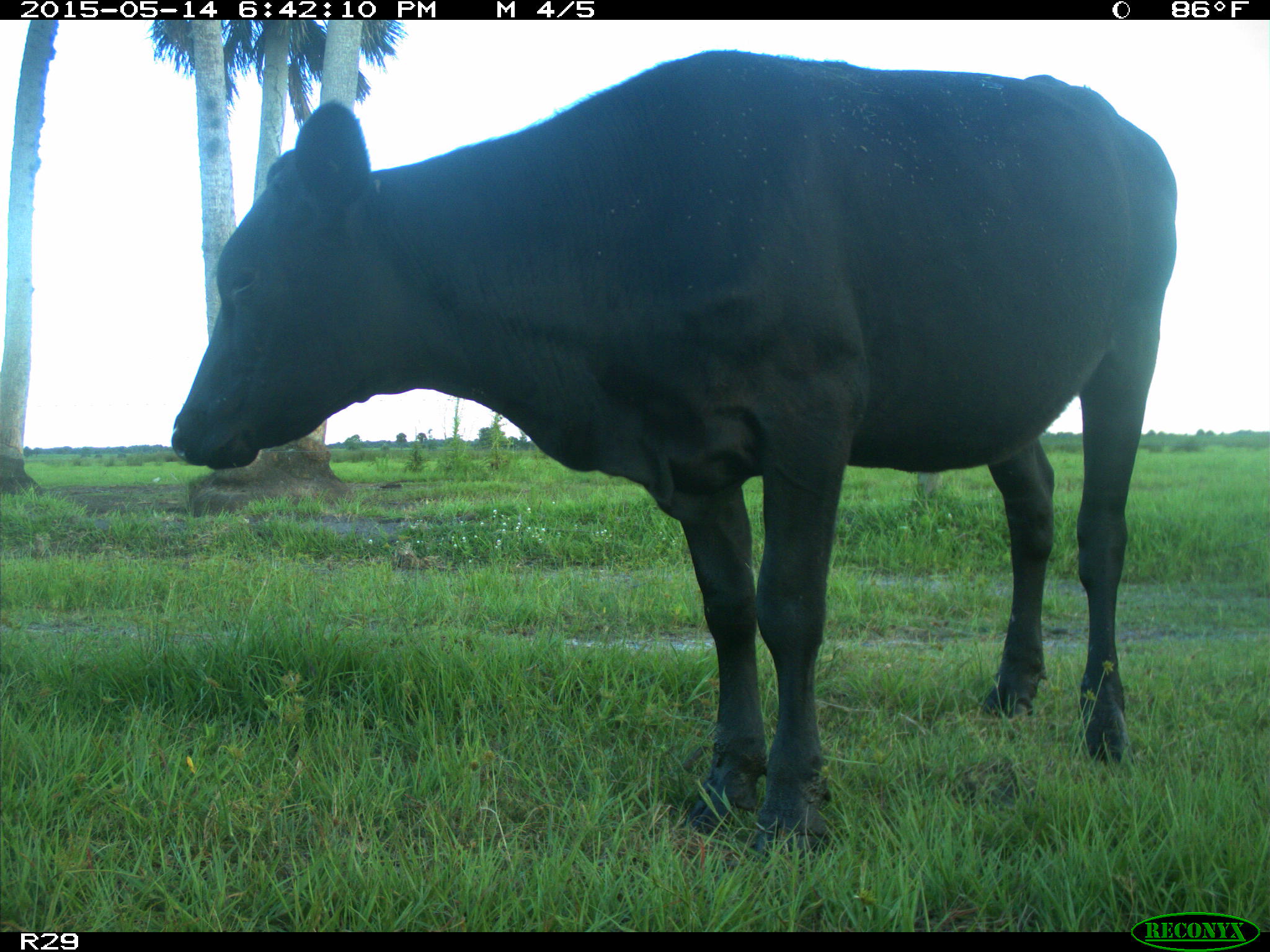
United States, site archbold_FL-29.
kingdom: Animalia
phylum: Chordata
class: Mammalia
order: Artiodactyla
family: Bovidae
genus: Bos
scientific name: Bos taurus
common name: domestic cow